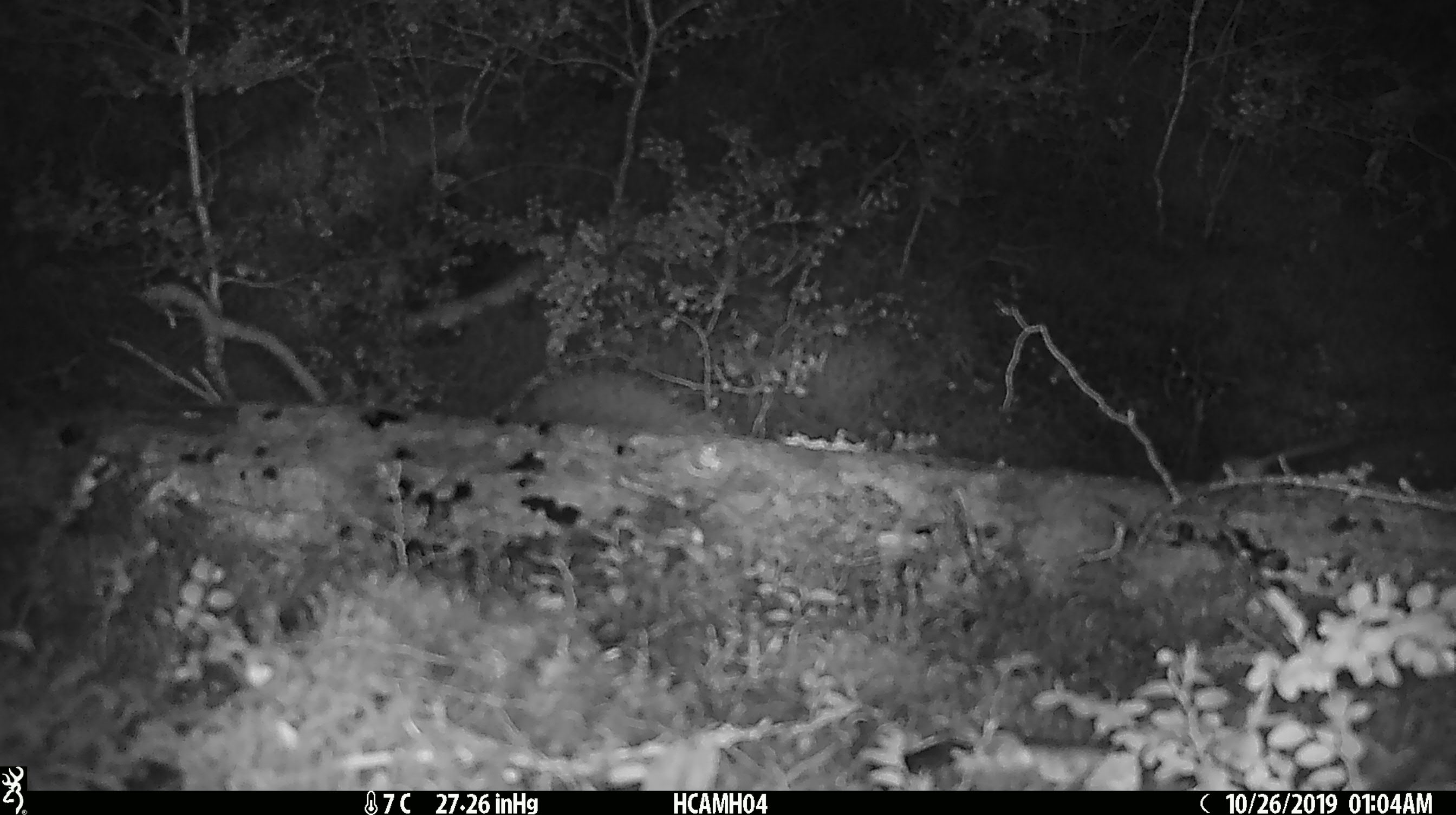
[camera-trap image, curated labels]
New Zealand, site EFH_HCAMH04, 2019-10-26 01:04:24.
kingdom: Animalia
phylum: Chordata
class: Mammalia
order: Rodentia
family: Muridae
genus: Mus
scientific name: Mus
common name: mouse